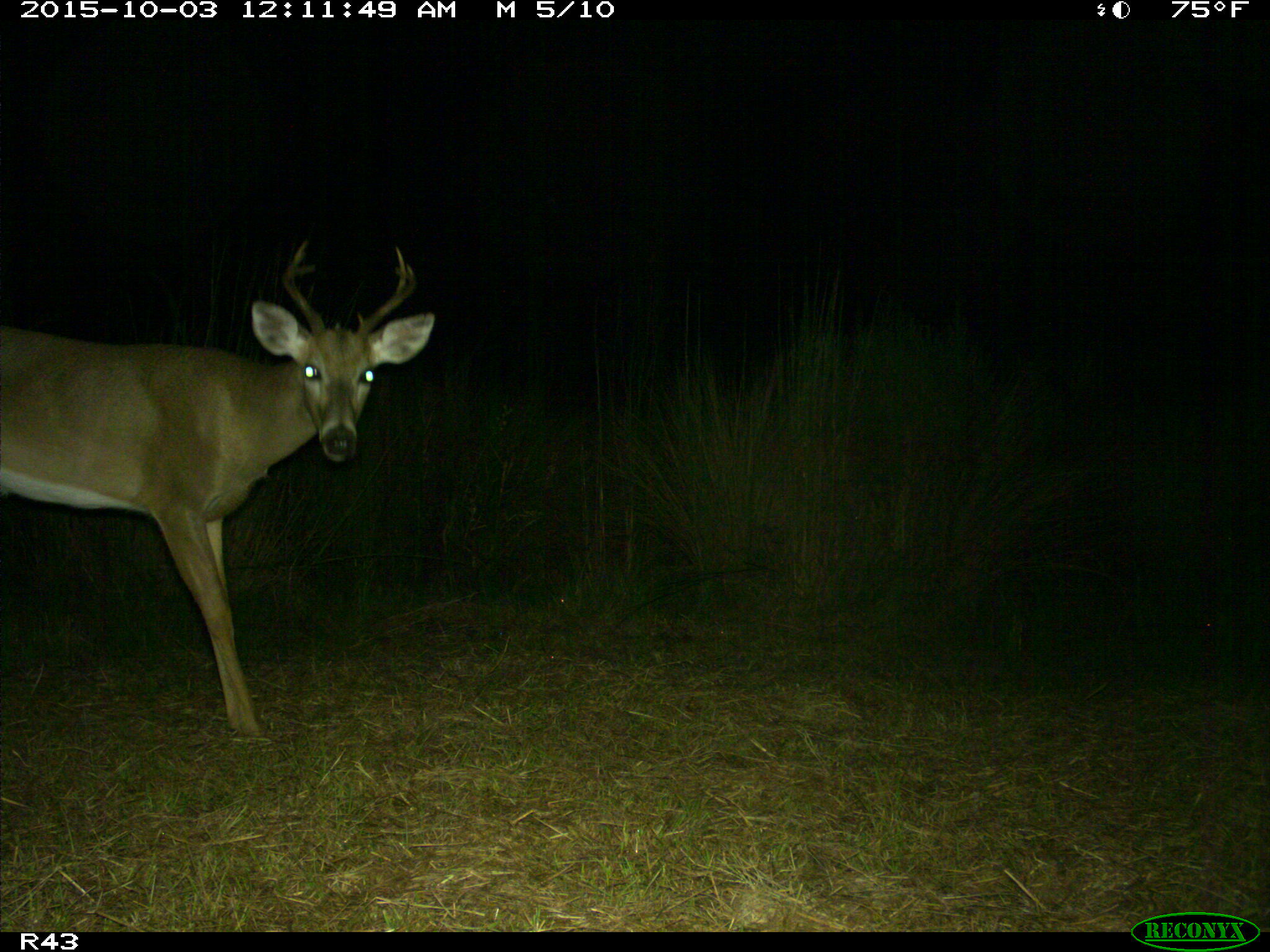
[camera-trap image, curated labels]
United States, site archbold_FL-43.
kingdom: Animalia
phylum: Chordata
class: Mammalia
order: Artiodactyla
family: Cervidae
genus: Odocoileus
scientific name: Odocoileus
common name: deer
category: unidentified deer